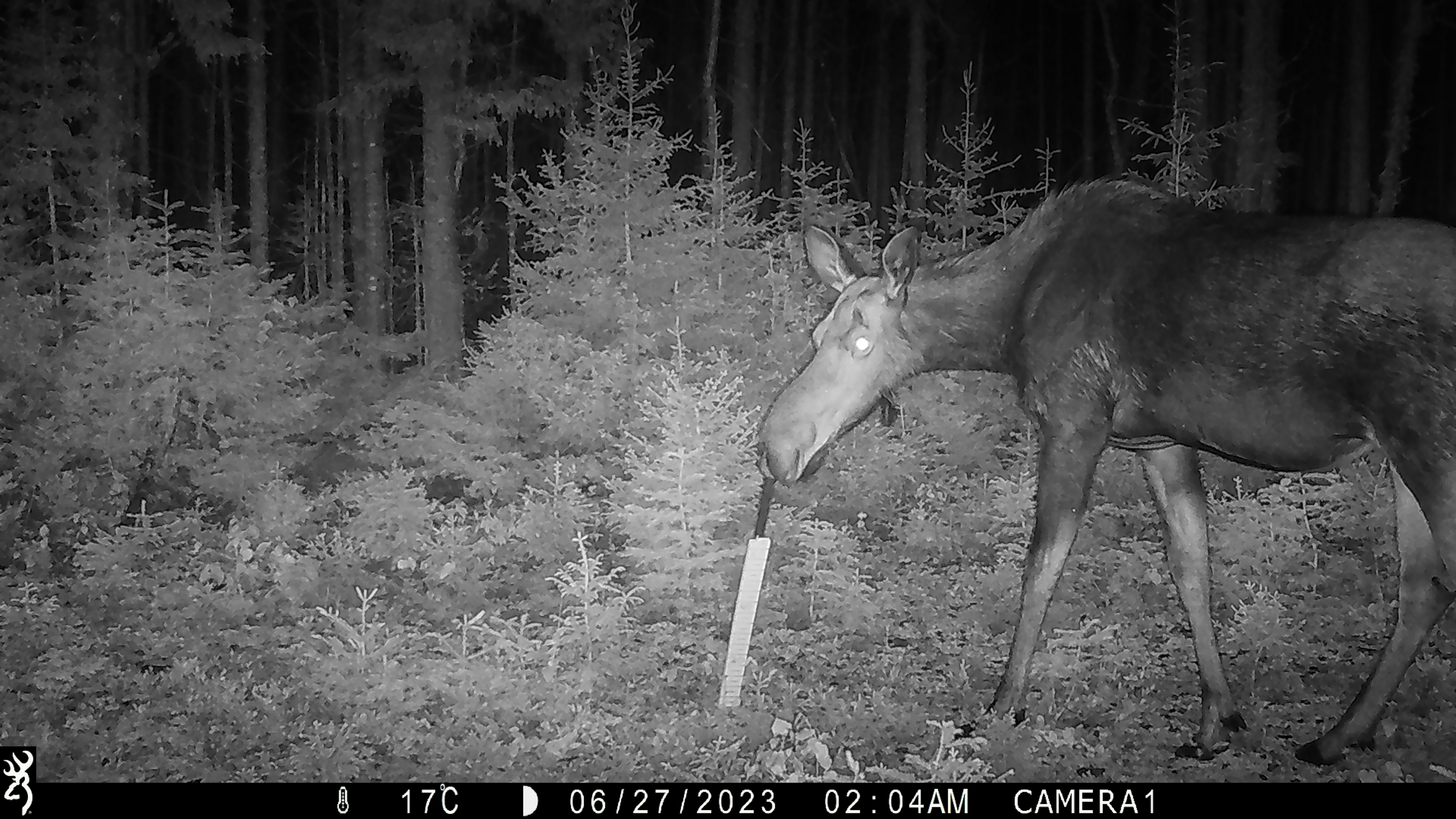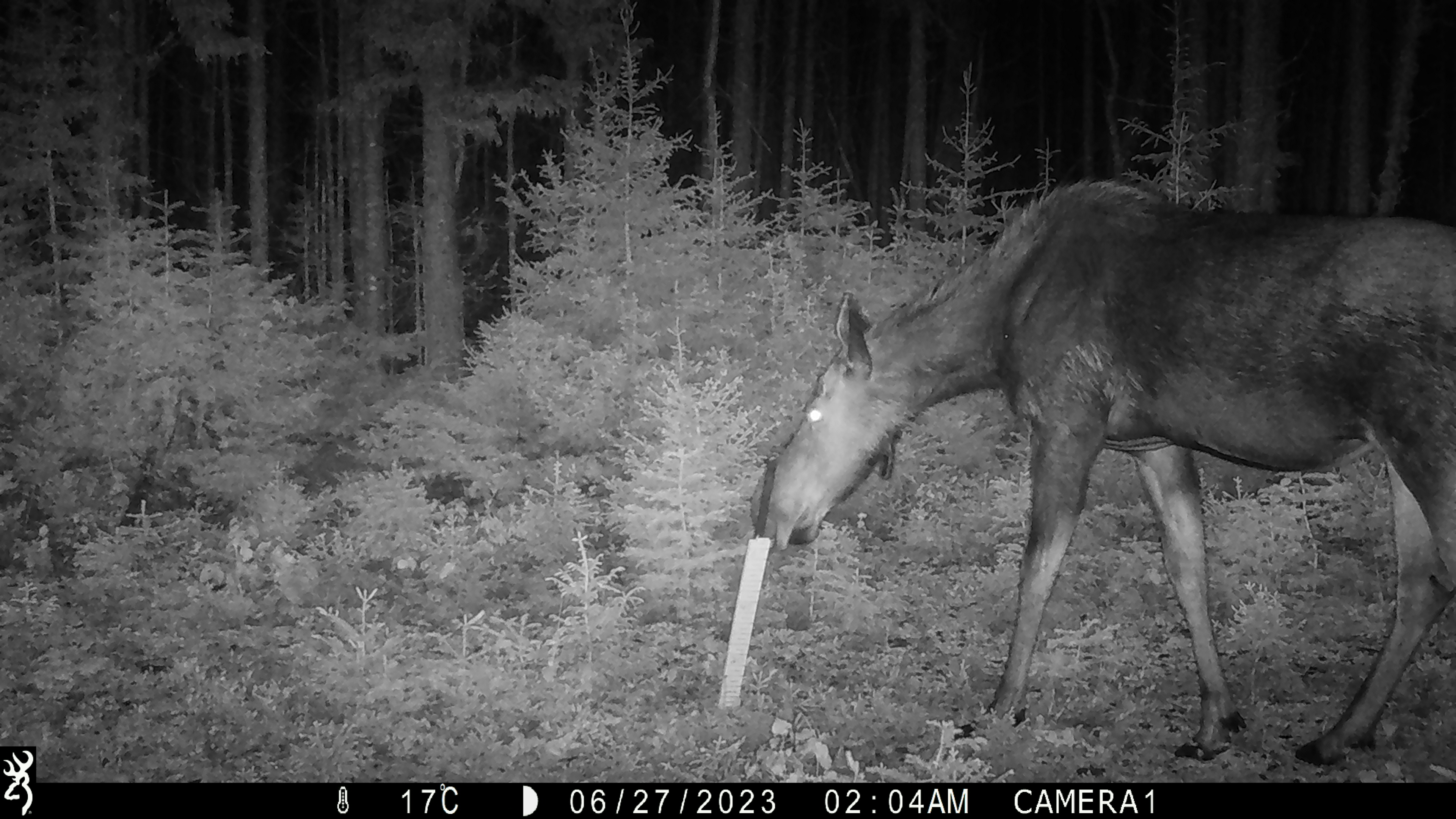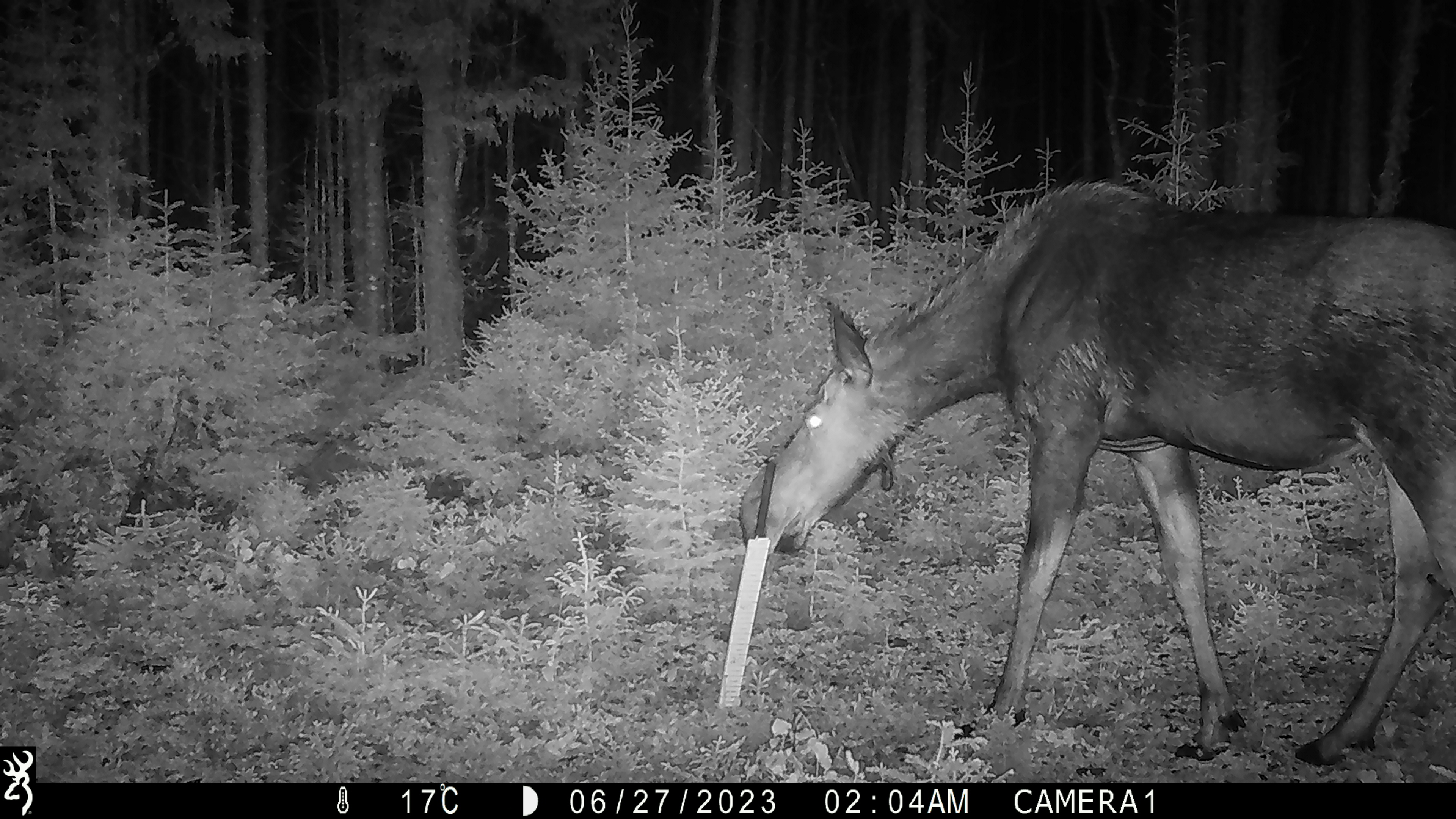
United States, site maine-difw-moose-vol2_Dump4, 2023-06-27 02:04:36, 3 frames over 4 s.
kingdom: Animalia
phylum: Chordata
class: Mammalia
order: Artiodactyla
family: Cervidae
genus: Alces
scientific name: Alces alces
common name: moose